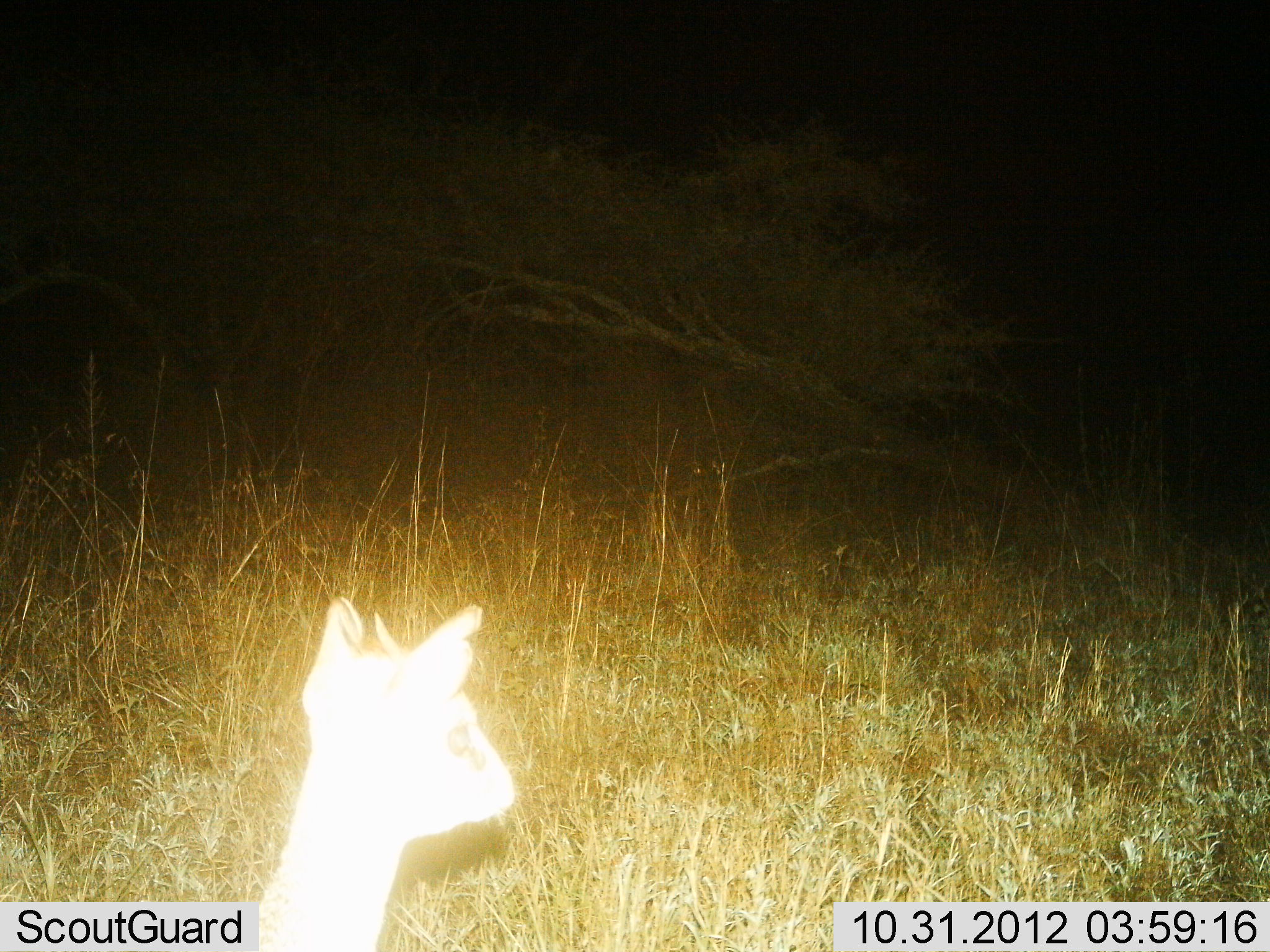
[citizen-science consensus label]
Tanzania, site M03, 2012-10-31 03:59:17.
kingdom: Animalia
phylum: Chordata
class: Mammalia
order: Artiodactyla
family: Bovidae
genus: Madoqua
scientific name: Madoqua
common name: dikdik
Dikdik (Madoqua), count 1. Behavior (volunteer vote fractions): standing 100%, resting 0%, moving 0%, interacting 0%. Young present (vote fraction): 0%. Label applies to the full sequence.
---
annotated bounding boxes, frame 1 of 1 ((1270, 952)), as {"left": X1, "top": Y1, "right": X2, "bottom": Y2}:
animal: {"left": 253, "top": 594, "right": 529, "bottom": 952}